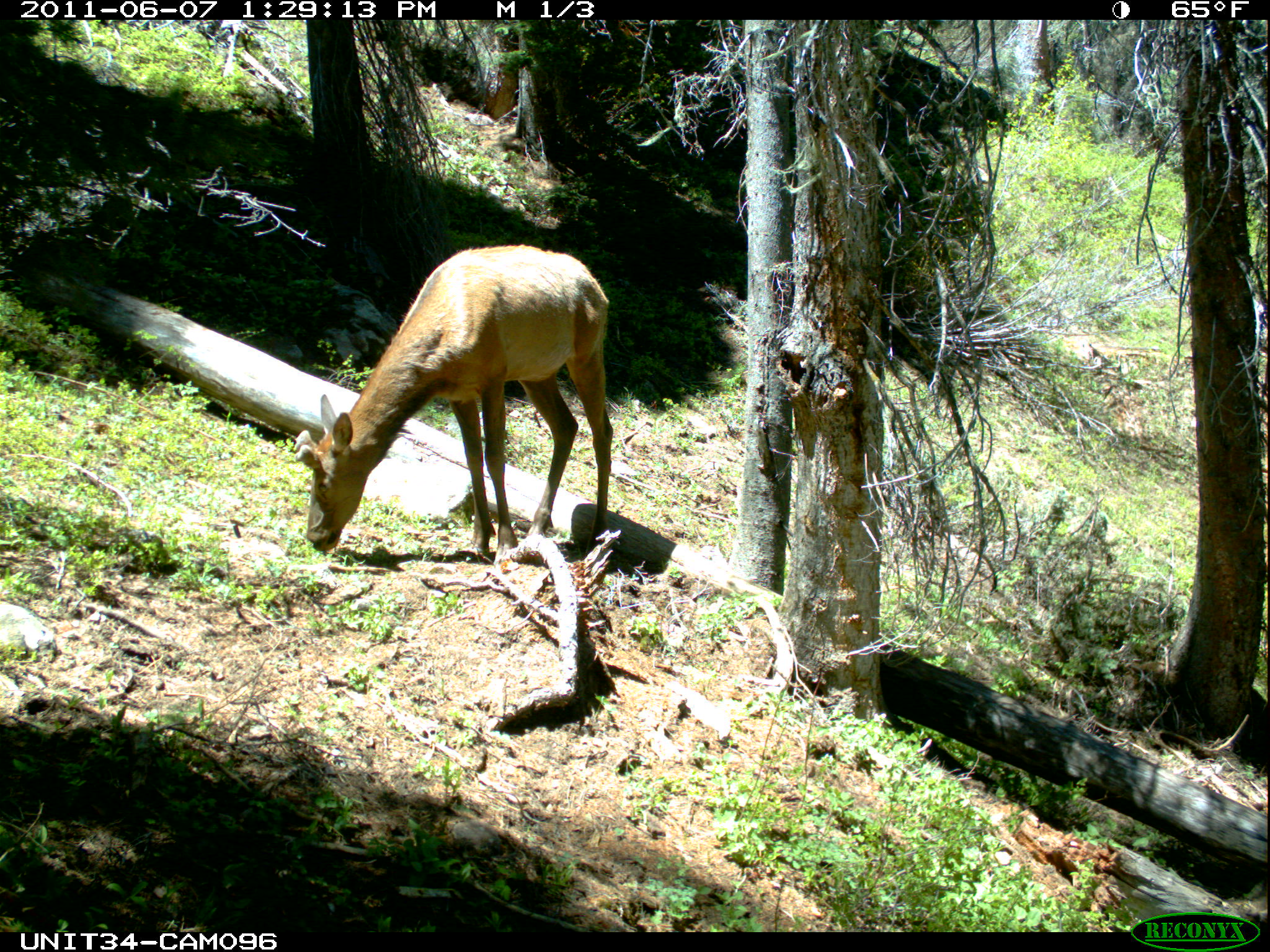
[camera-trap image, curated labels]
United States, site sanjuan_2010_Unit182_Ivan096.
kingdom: Animalia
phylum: Chordata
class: Mammalia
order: Artiodactyla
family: Cervidae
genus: Cervus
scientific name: Cervus elaphus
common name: red deer